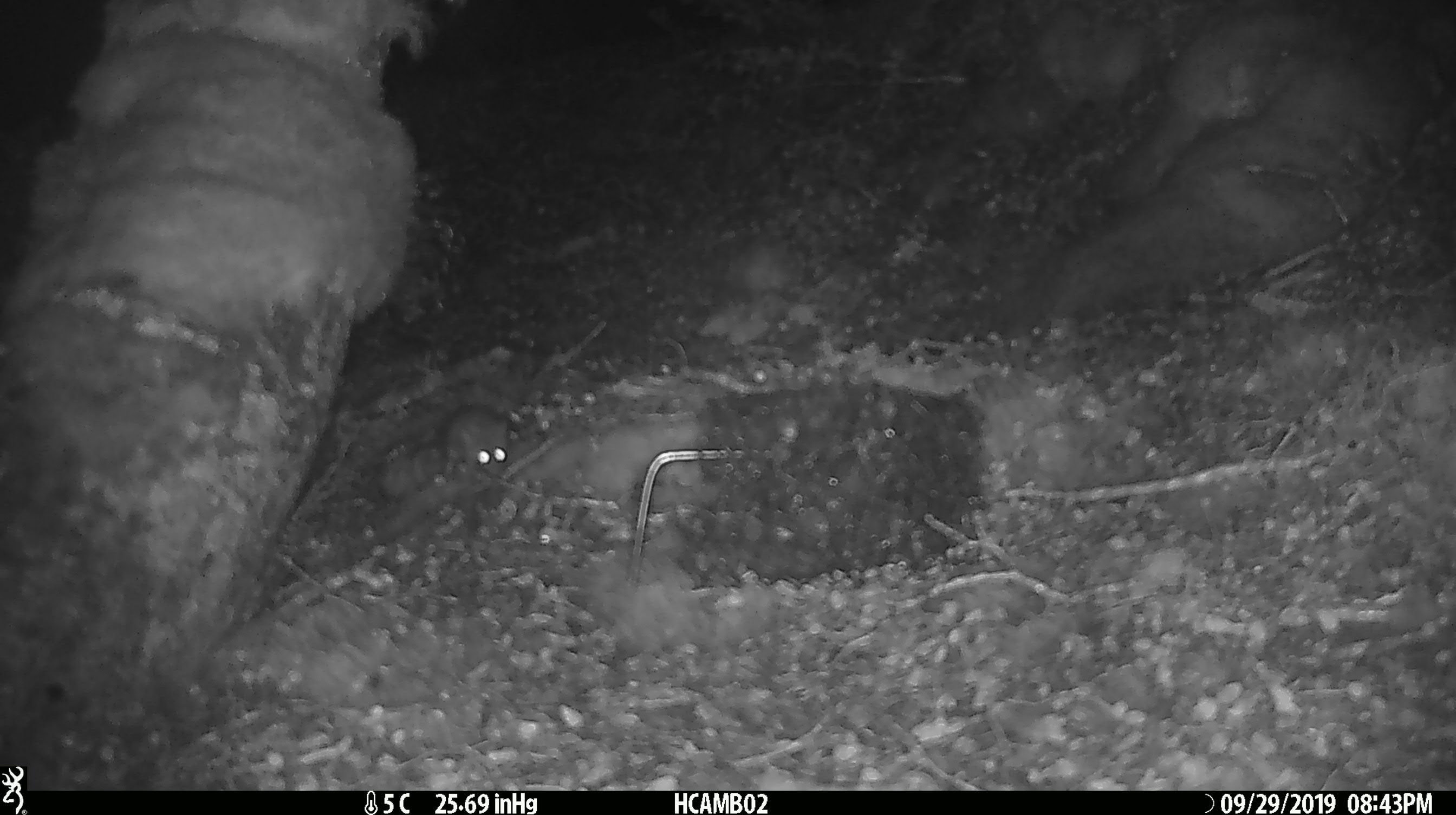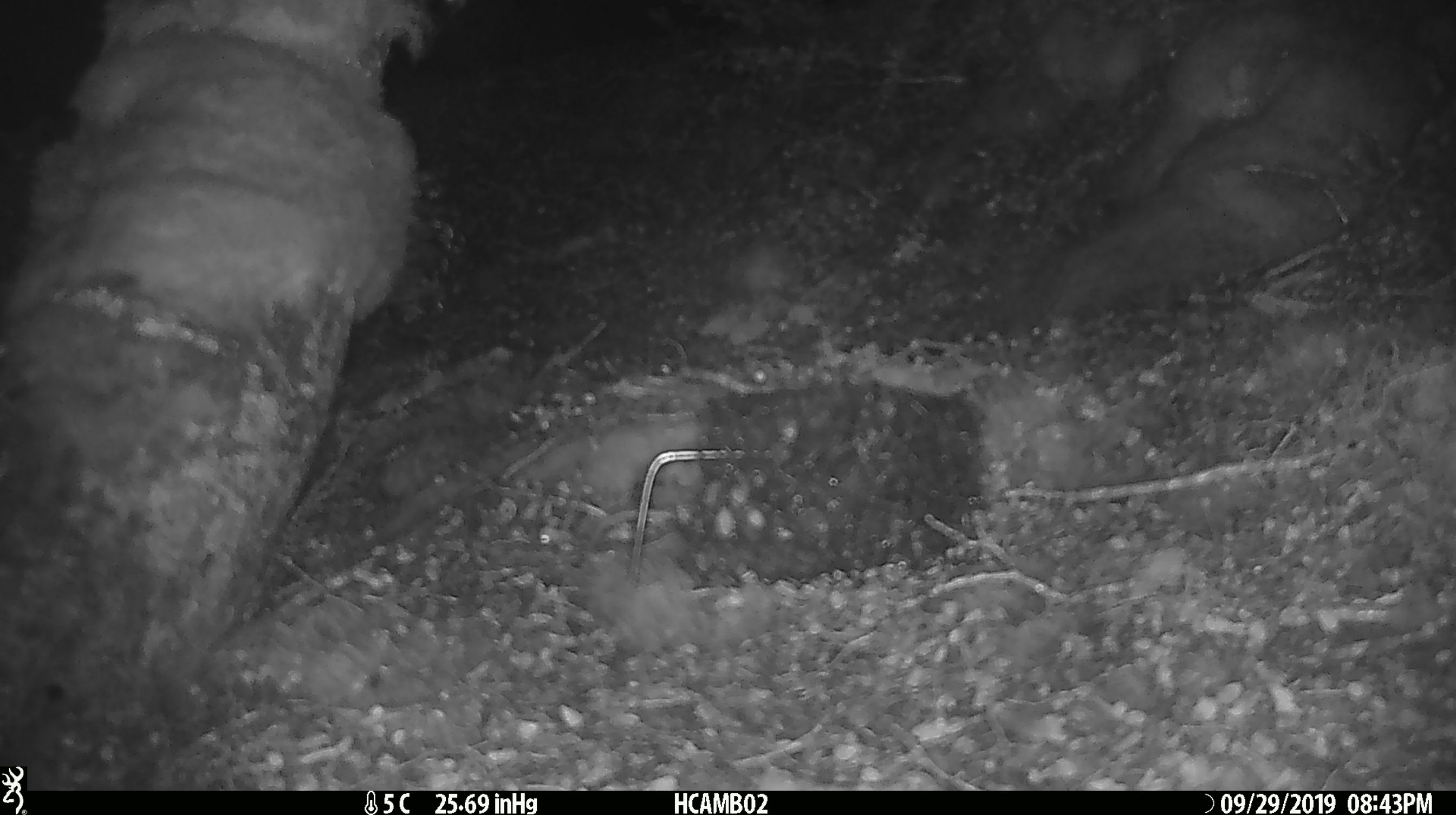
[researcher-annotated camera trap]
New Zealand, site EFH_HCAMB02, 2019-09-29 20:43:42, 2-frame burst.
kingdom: Animalia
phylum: Chordata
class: Mammalia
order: Rodentia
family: Muridae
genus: Mus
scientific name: Mus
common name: mouse